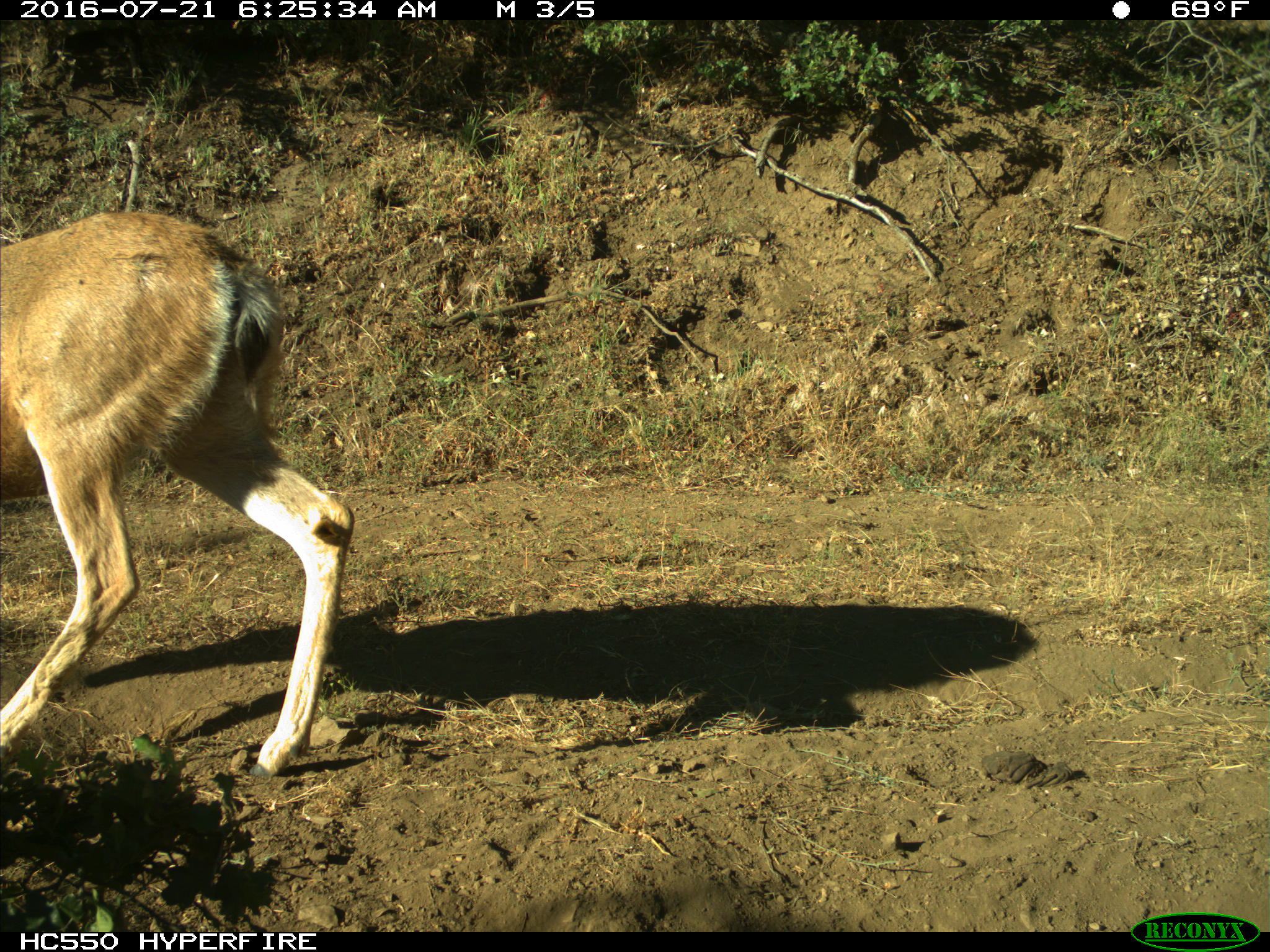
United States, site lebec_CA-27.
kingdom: Animalia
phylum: Chordata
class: Mammalia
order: Artiodactyla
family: Cervidae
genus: Odocoileus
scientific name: Odocoileus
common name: deer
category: unidentified deer